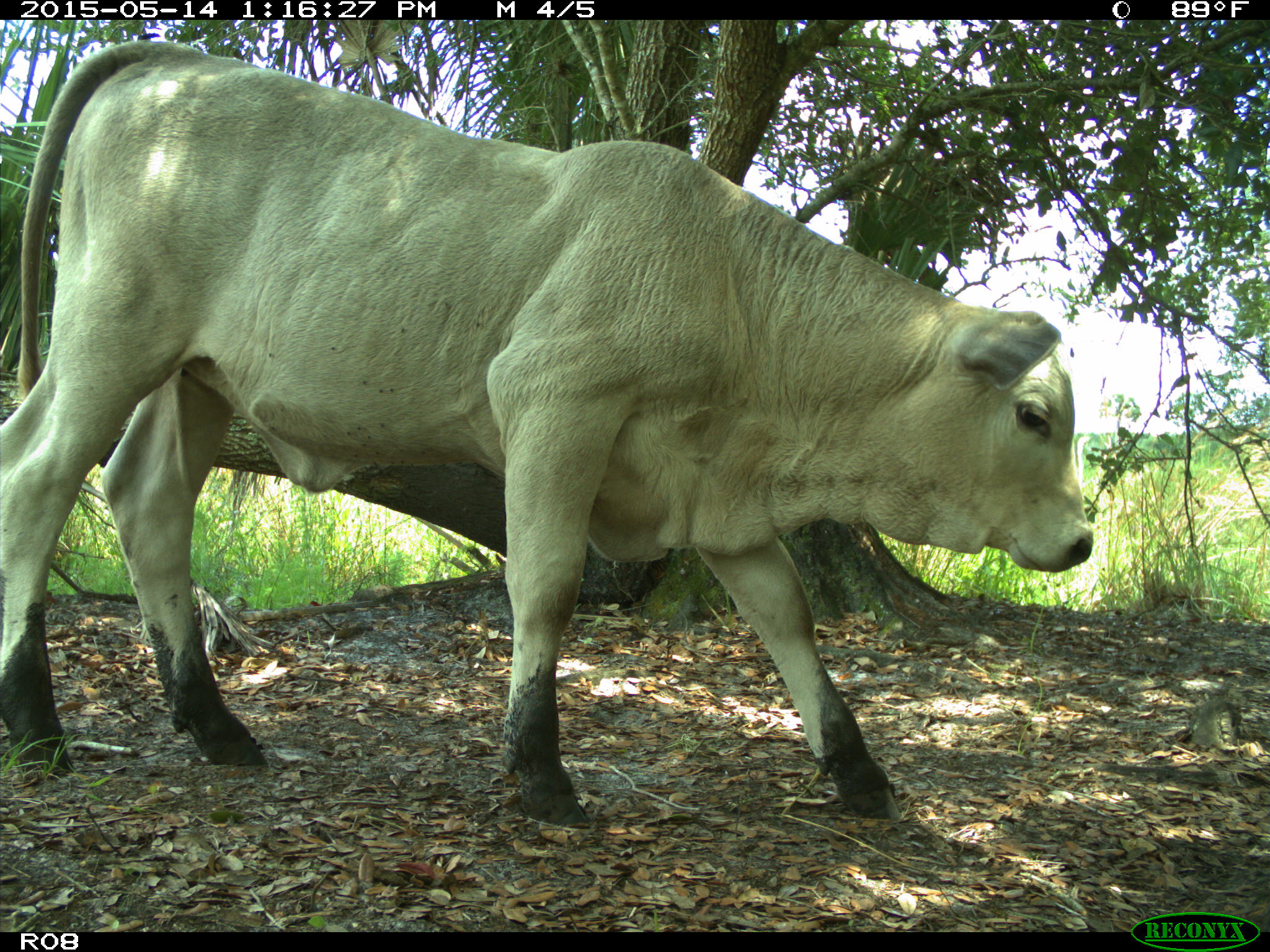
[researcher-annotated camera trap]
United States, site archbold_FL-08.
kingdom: Animalia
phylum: Chordata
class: Mammalia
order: Artiodactyla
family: Bovidae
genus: Bos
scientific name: Bos taurus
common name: domestic cow